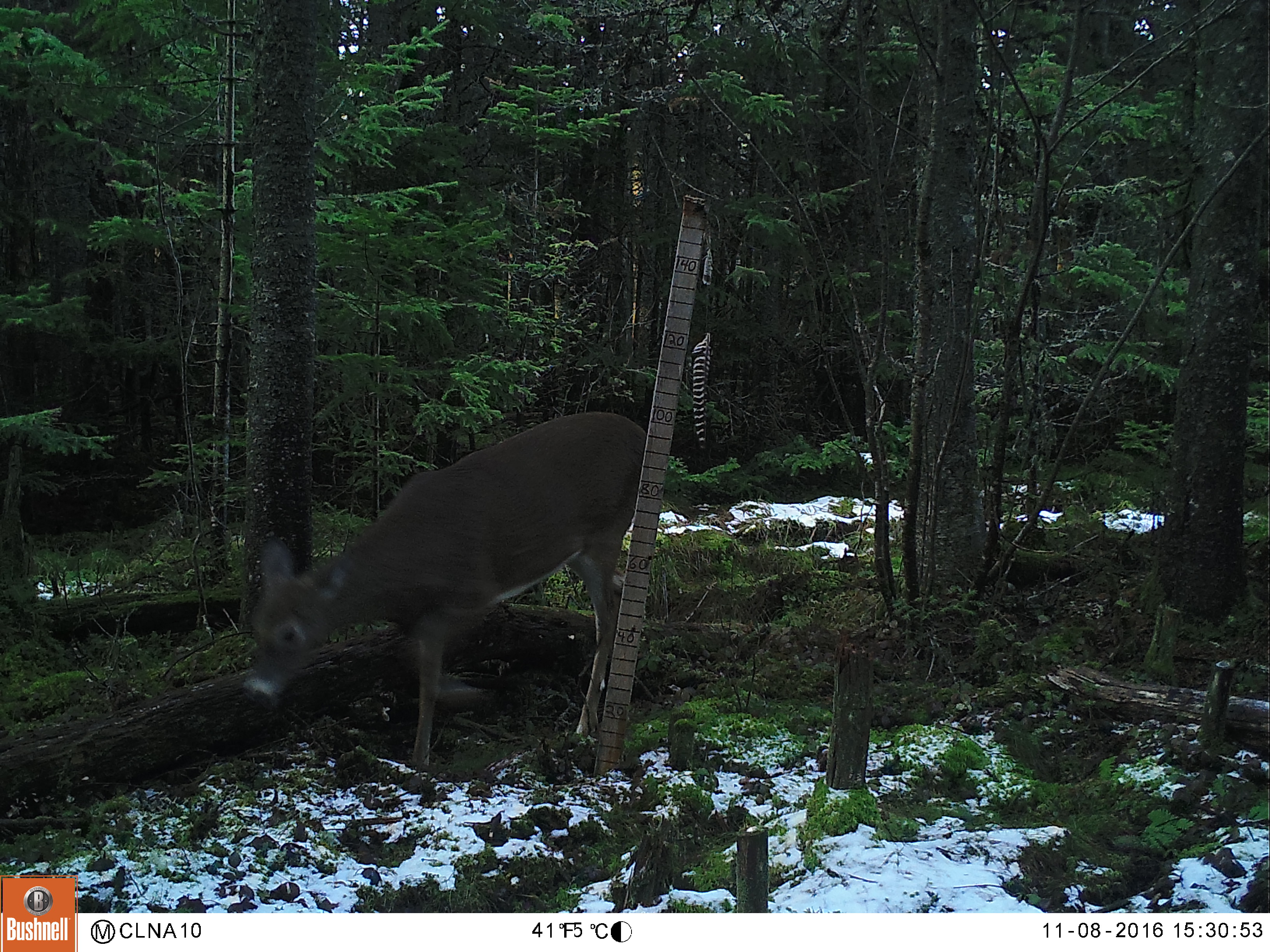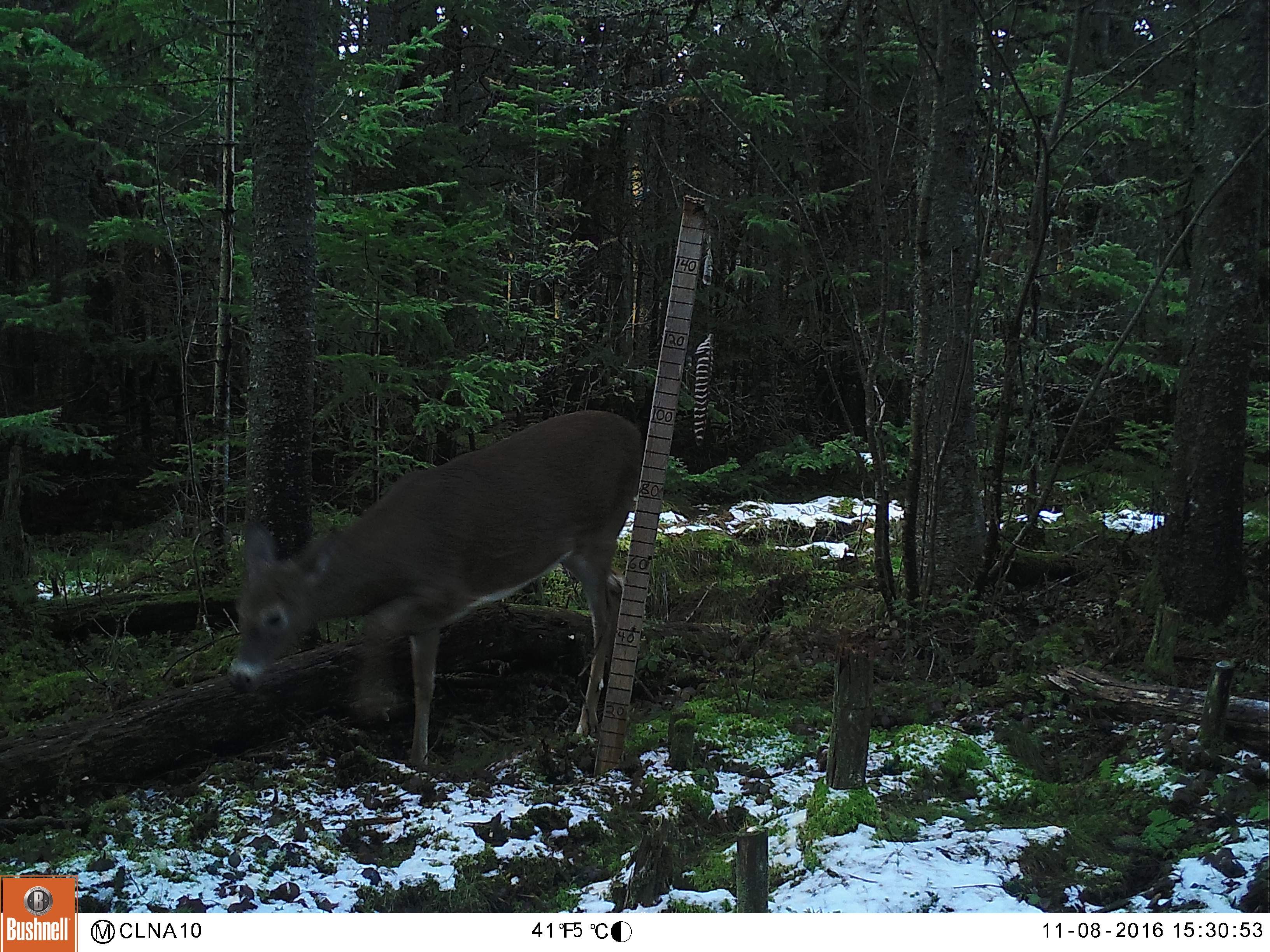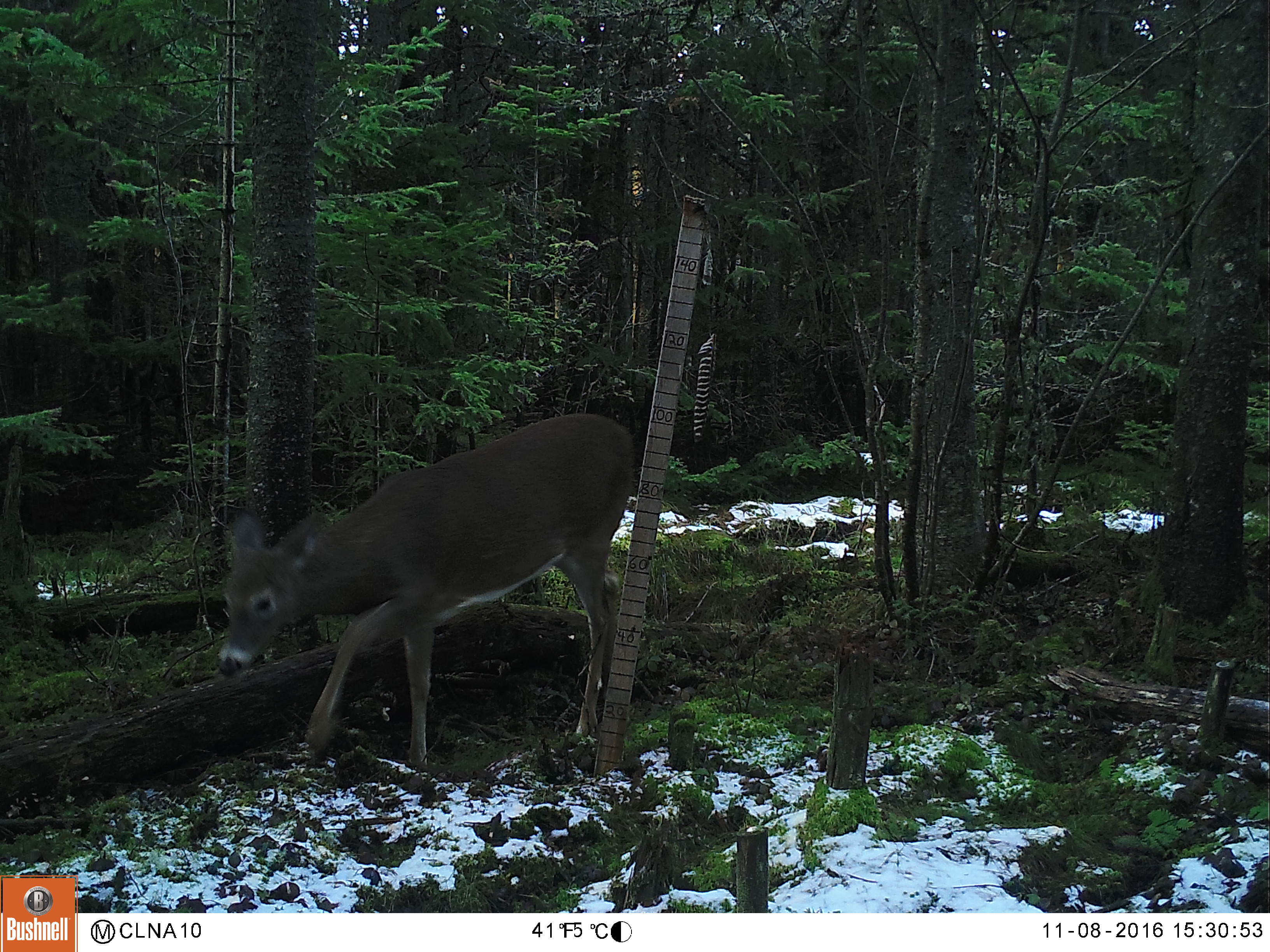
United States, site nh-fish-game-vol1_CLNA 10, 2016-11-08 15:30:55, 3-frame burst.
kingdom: Animalia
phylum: Chordata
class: Mammalia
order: Artiodactyla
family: Cervidae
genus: Odocoileus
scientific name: Odocoileus virginianus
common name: white-tailed deer